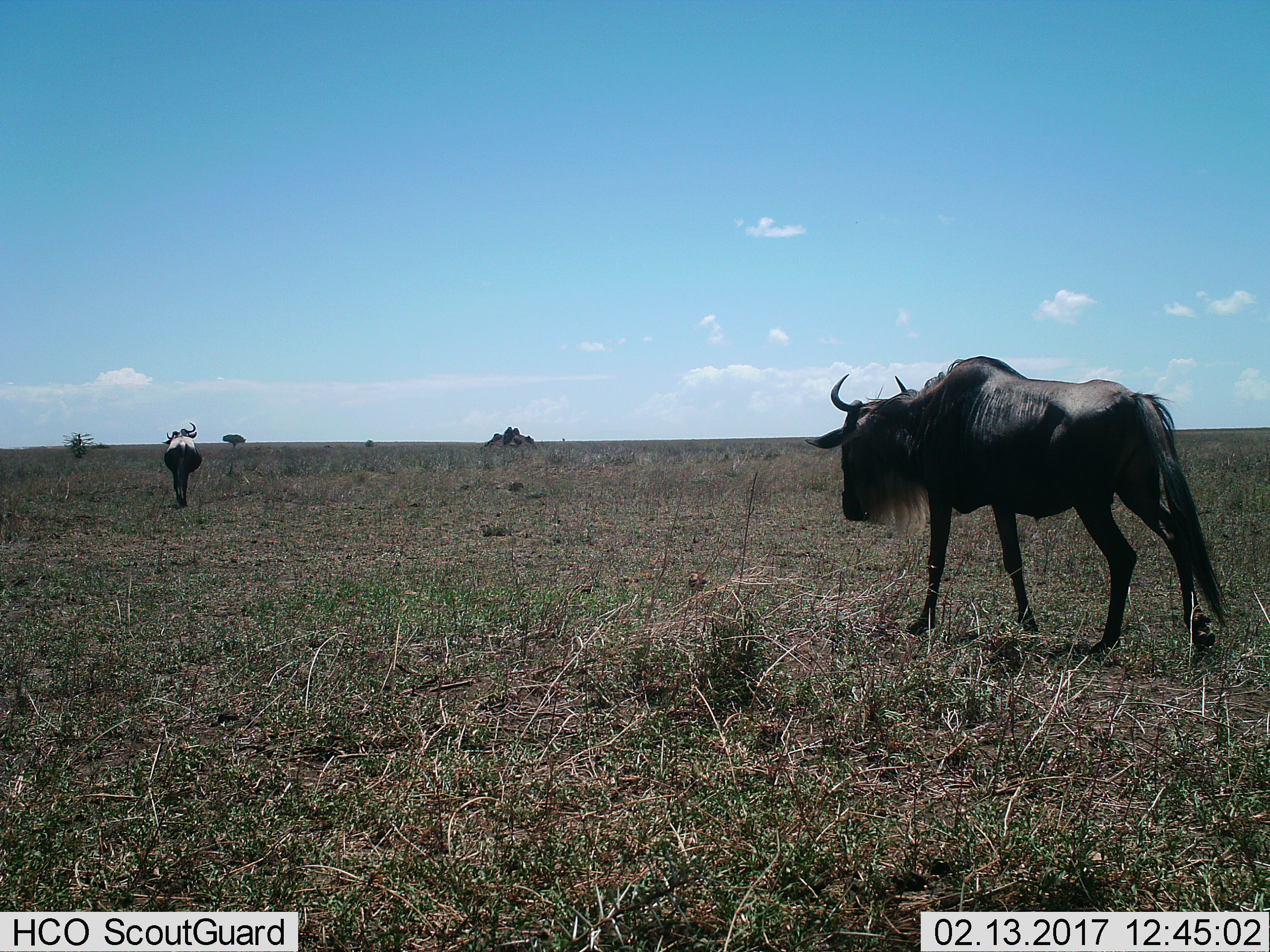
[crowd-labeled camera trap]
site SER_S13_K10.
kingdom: Animalia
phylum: Chordata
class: Mammalia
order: Artiodactyla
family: Bovidae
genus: Connochaetes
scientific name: Connochaetes taurinus taurinus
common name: blue wildebeest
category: wildebeestblue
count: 2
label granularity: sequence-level